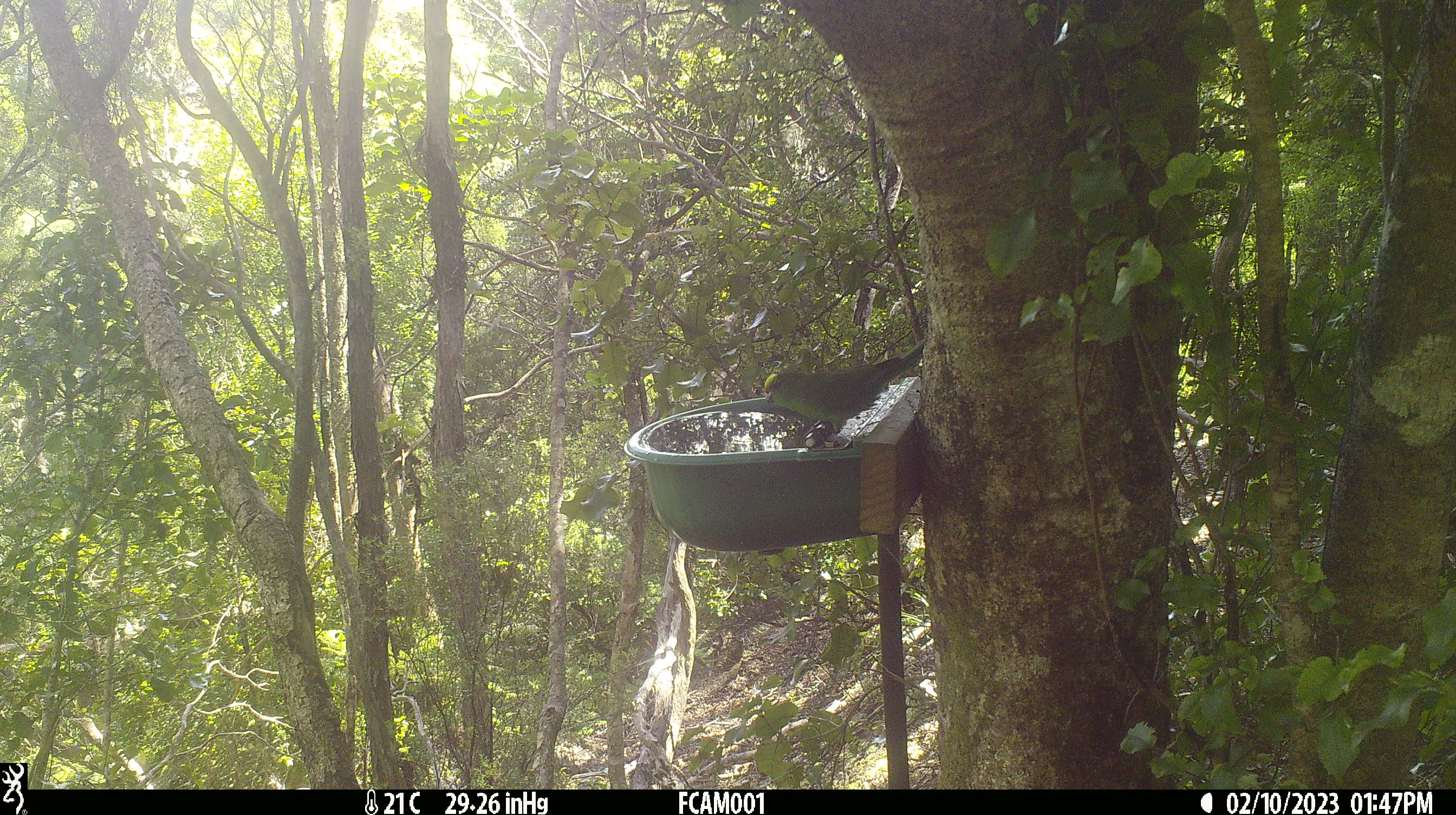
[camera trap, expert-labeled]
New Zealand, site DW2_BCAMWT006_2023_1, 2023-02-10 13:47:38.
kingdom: Animalia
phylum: Chordata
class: Aves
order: Psittaciformes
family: Psittaculidae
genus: Cyanoramphus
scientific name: Cyanoramphus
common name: parakeet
Parakeet (Cyanoramphus).